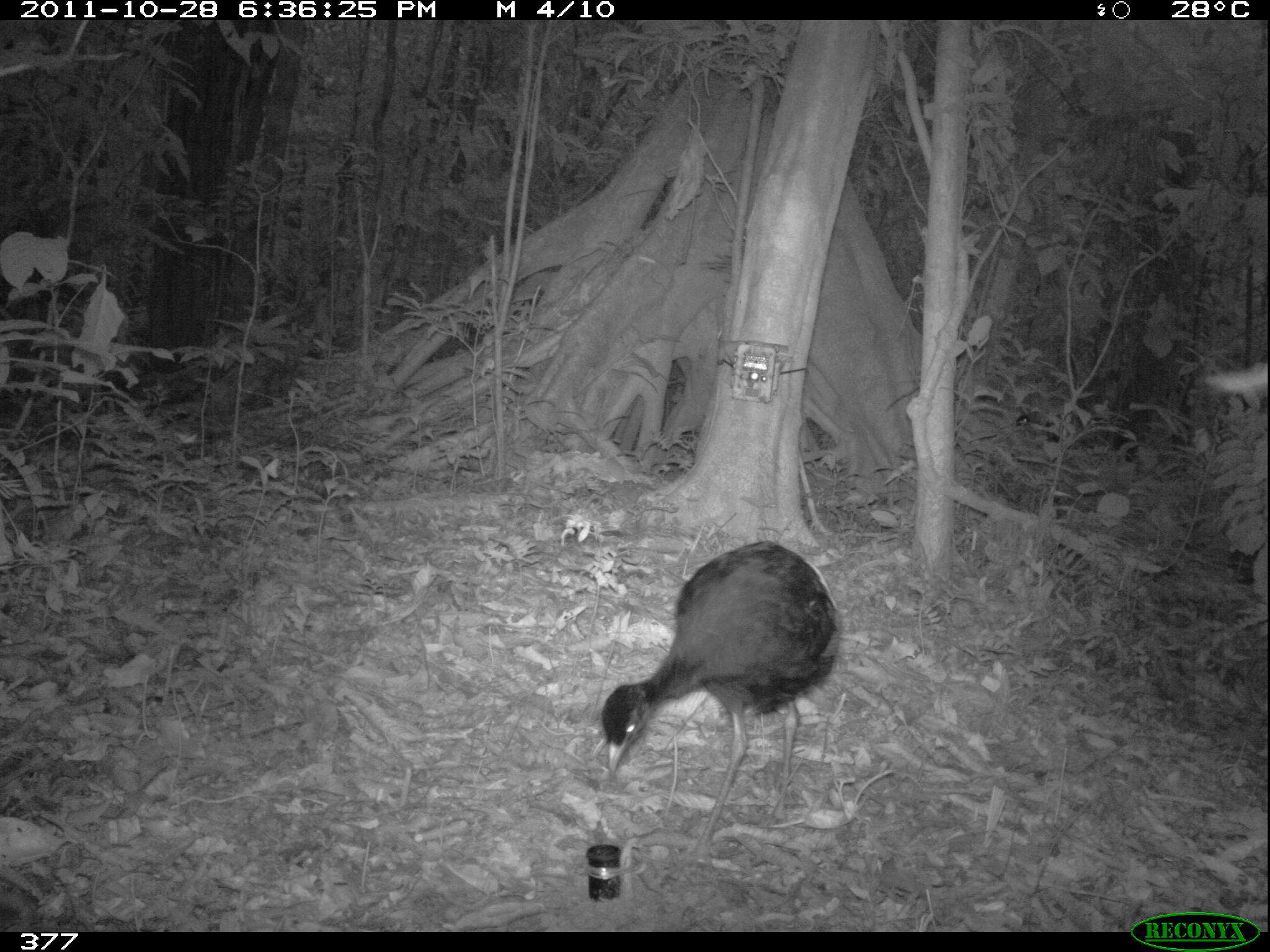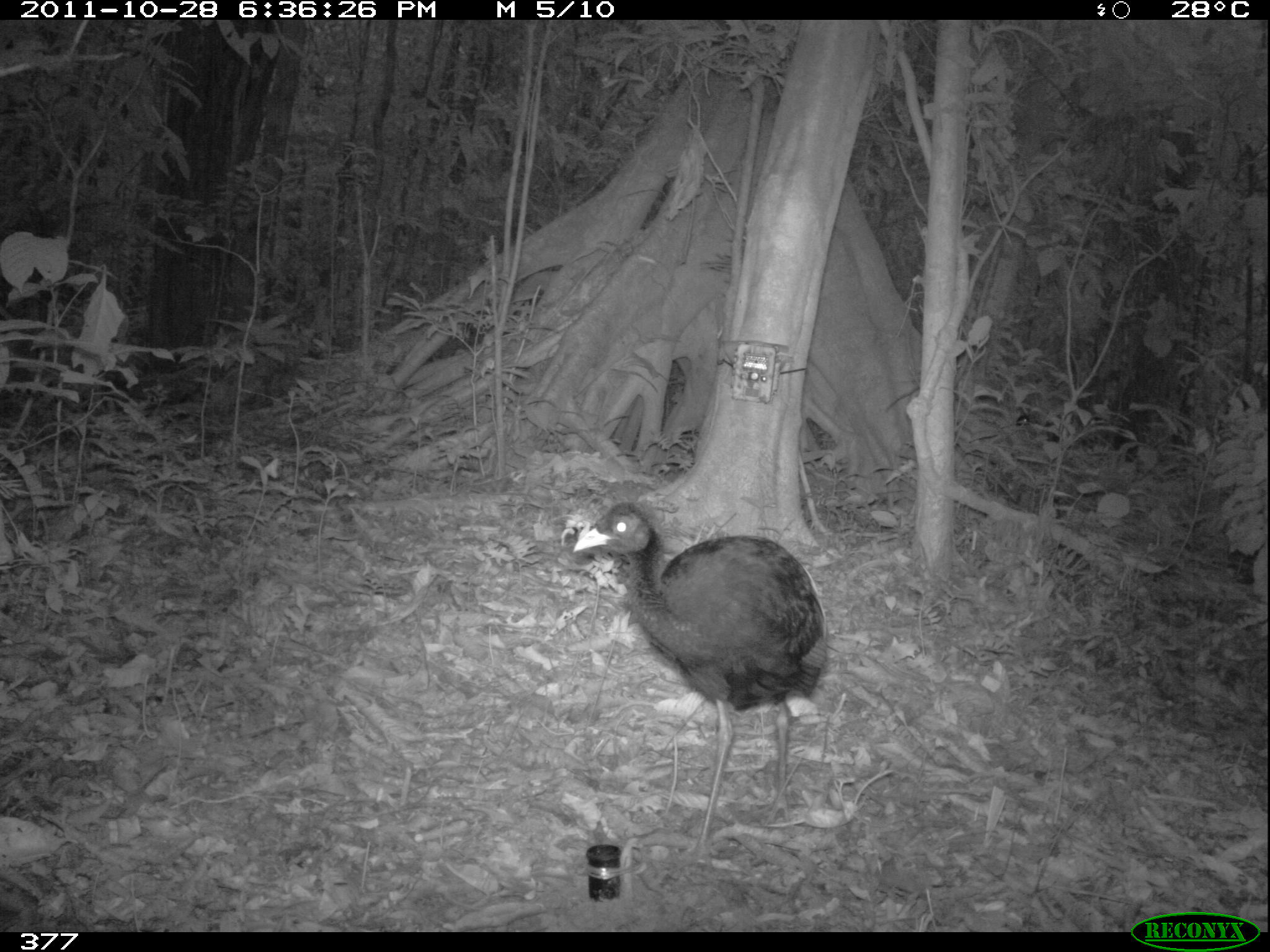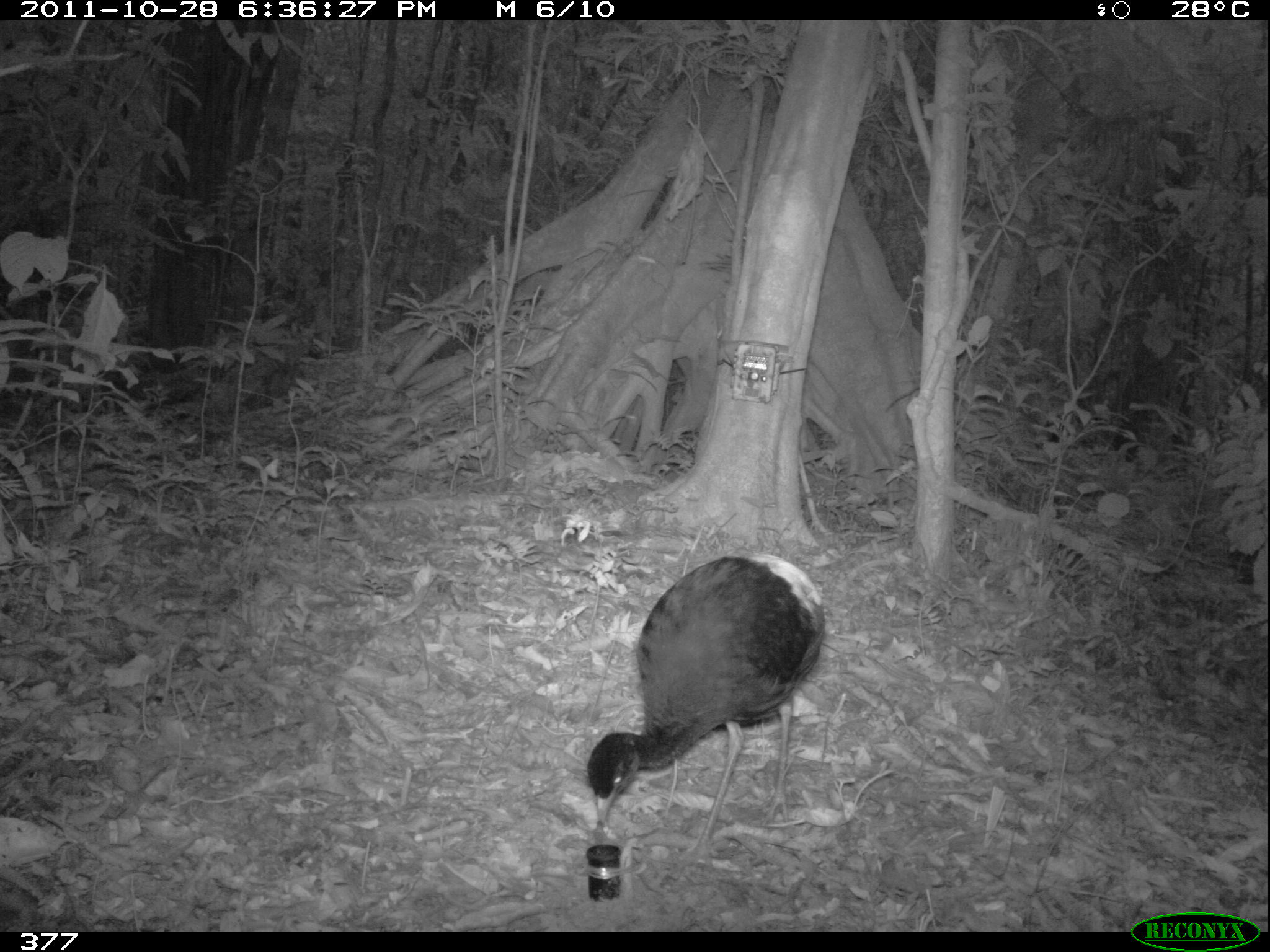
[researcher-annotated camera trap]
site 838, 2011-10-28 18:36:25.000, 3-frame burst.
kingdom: Animalia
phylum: Chordata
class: Aves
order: Gruiformes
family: Psophiidae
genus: Psophia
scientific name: Psophia leucoptera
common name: pale-winged trumpeter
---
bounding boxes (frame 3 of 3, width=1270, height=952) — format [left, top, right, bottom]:
psophia leucoptera: [583, 551, 827, 882]